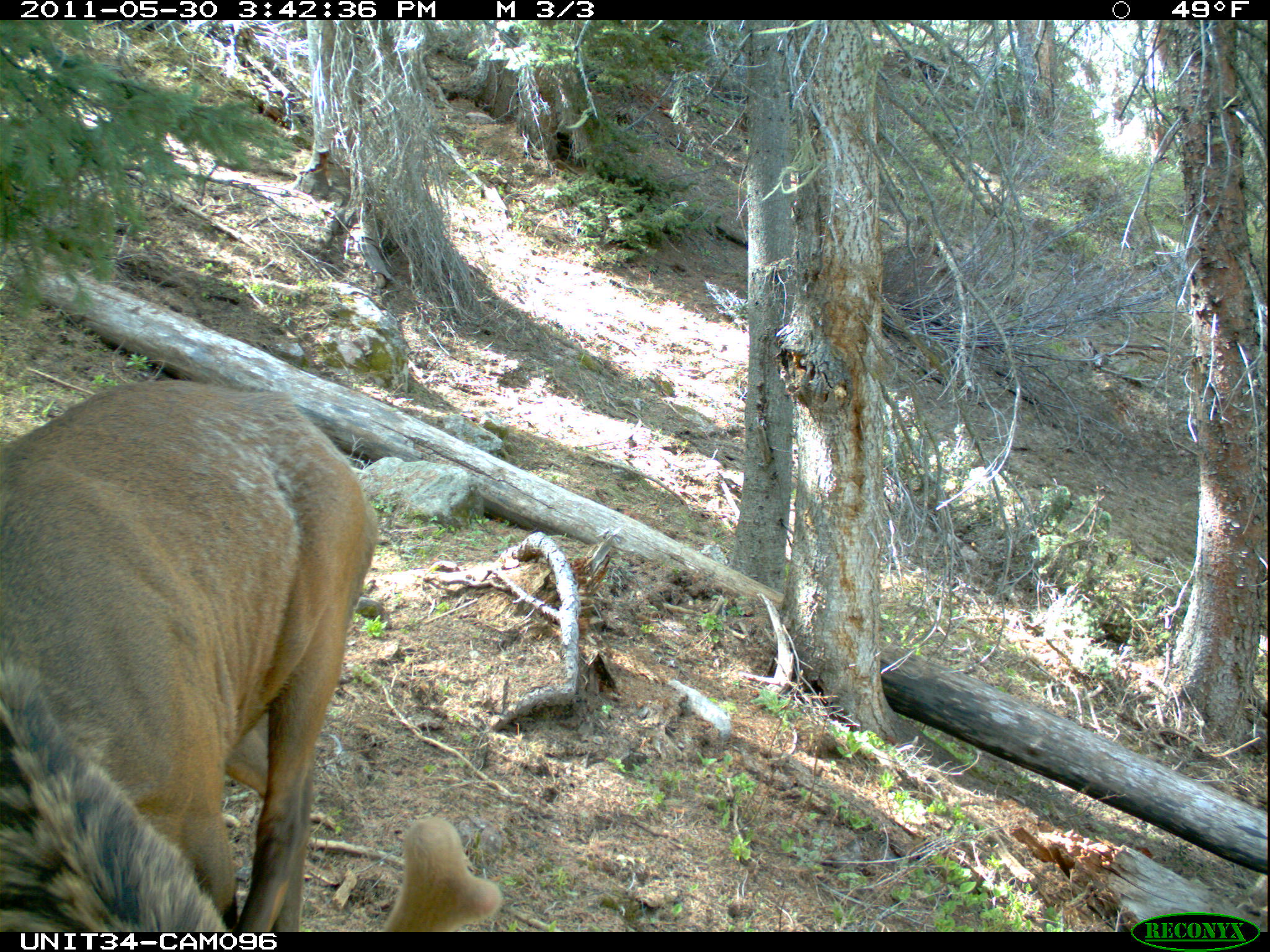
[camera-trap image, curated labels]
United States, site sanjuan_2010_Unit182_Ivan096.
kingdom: Animalia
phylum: Chordata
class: Mammalia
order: Artiodactyla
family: Cervidae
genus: Cervus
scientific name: Cervus elaphus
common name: red deer